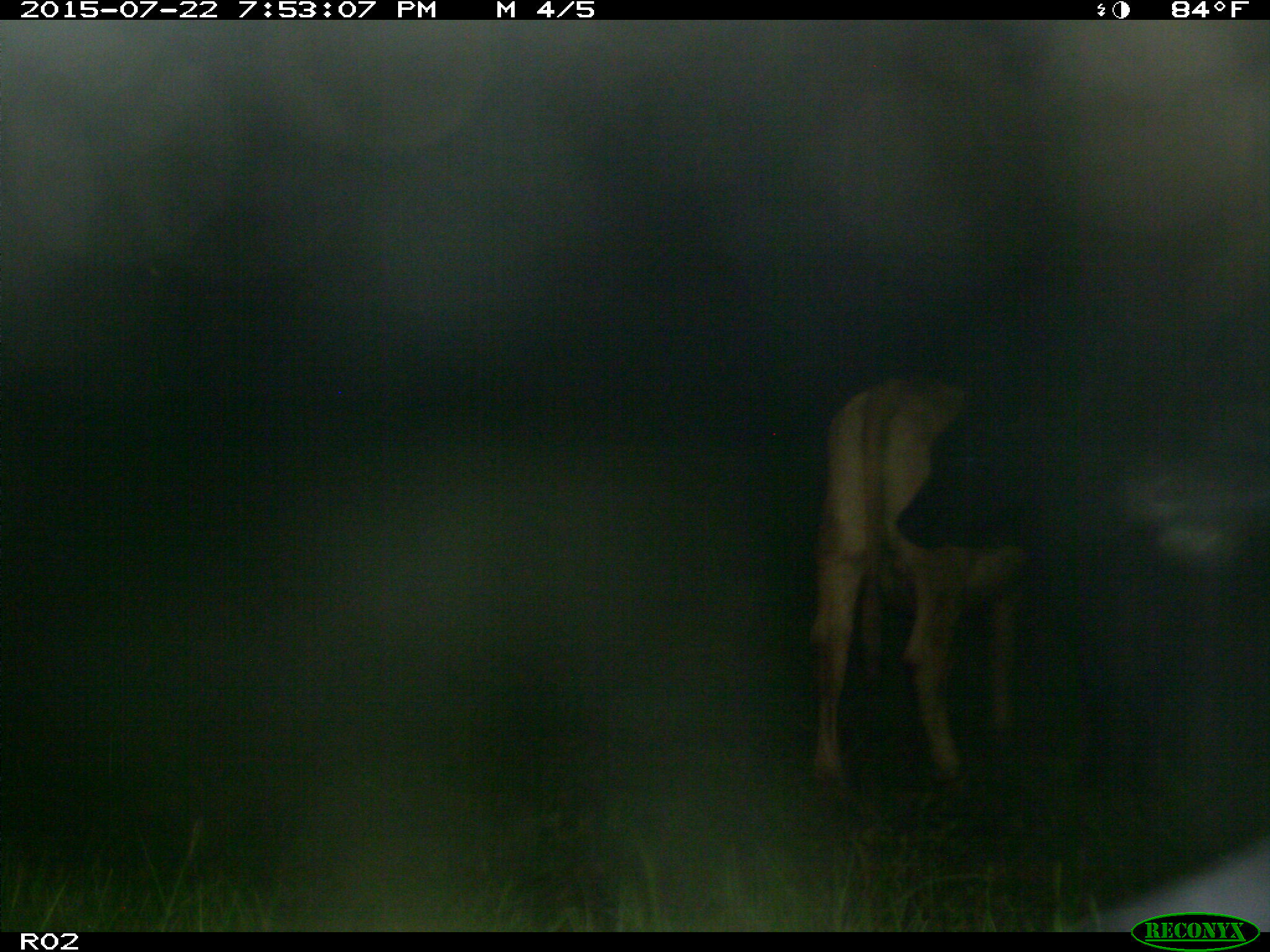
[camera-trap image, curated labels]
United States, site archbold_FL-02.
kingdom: Animalia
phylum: Chordata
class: Mammalia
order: Artiodactyla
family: Bovidae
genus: Bos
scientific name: Bos taurus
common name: domestic cow